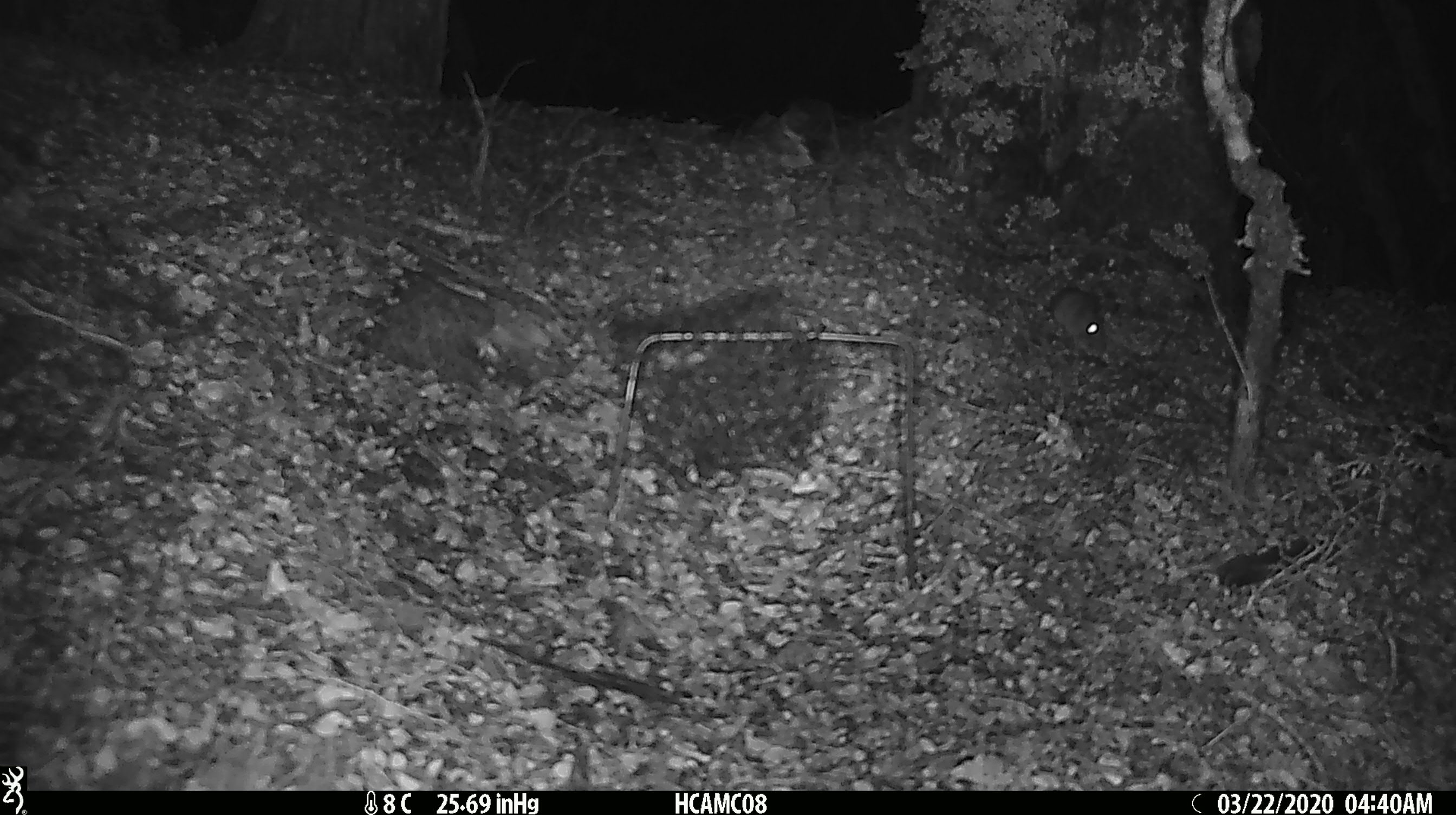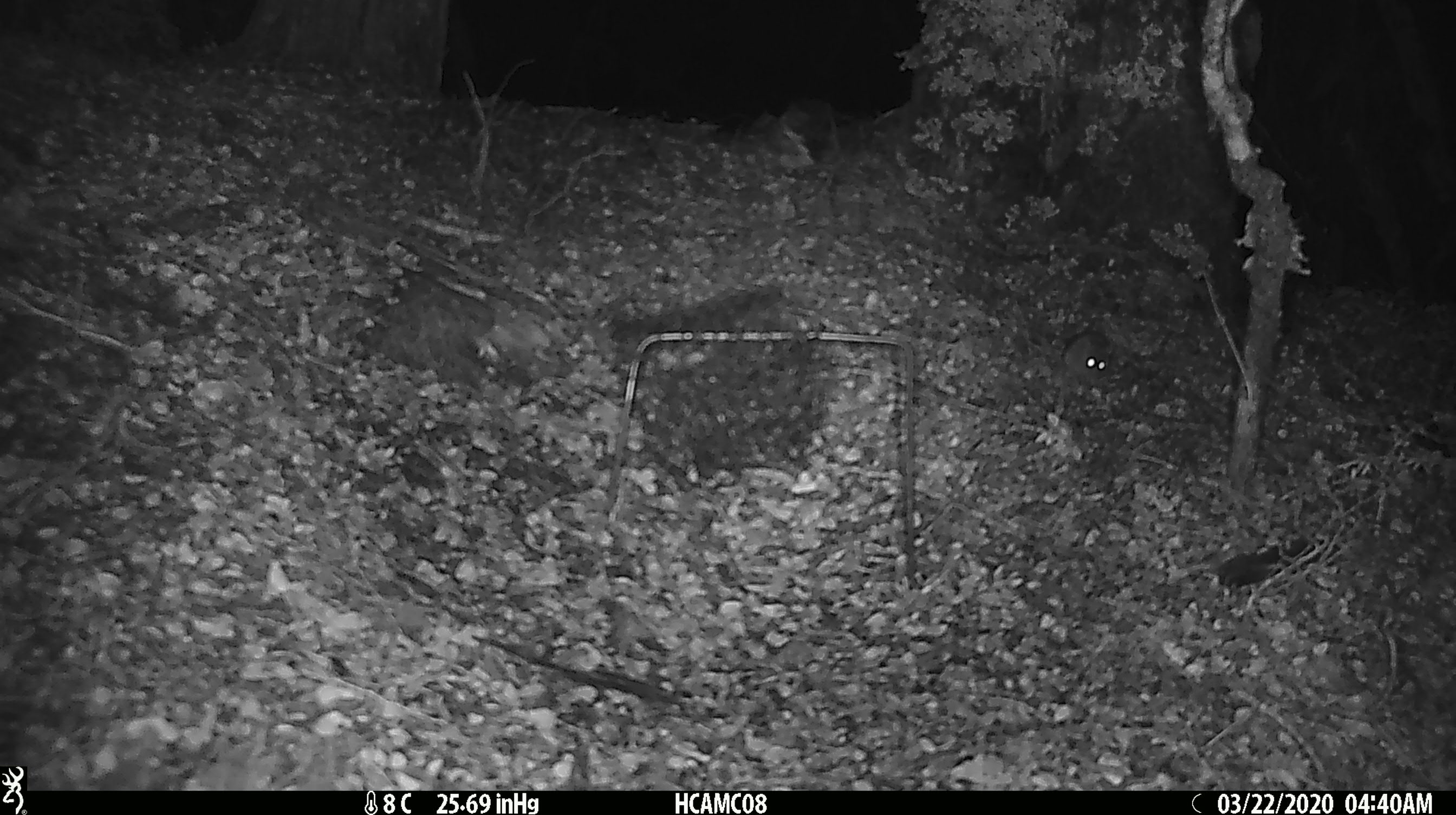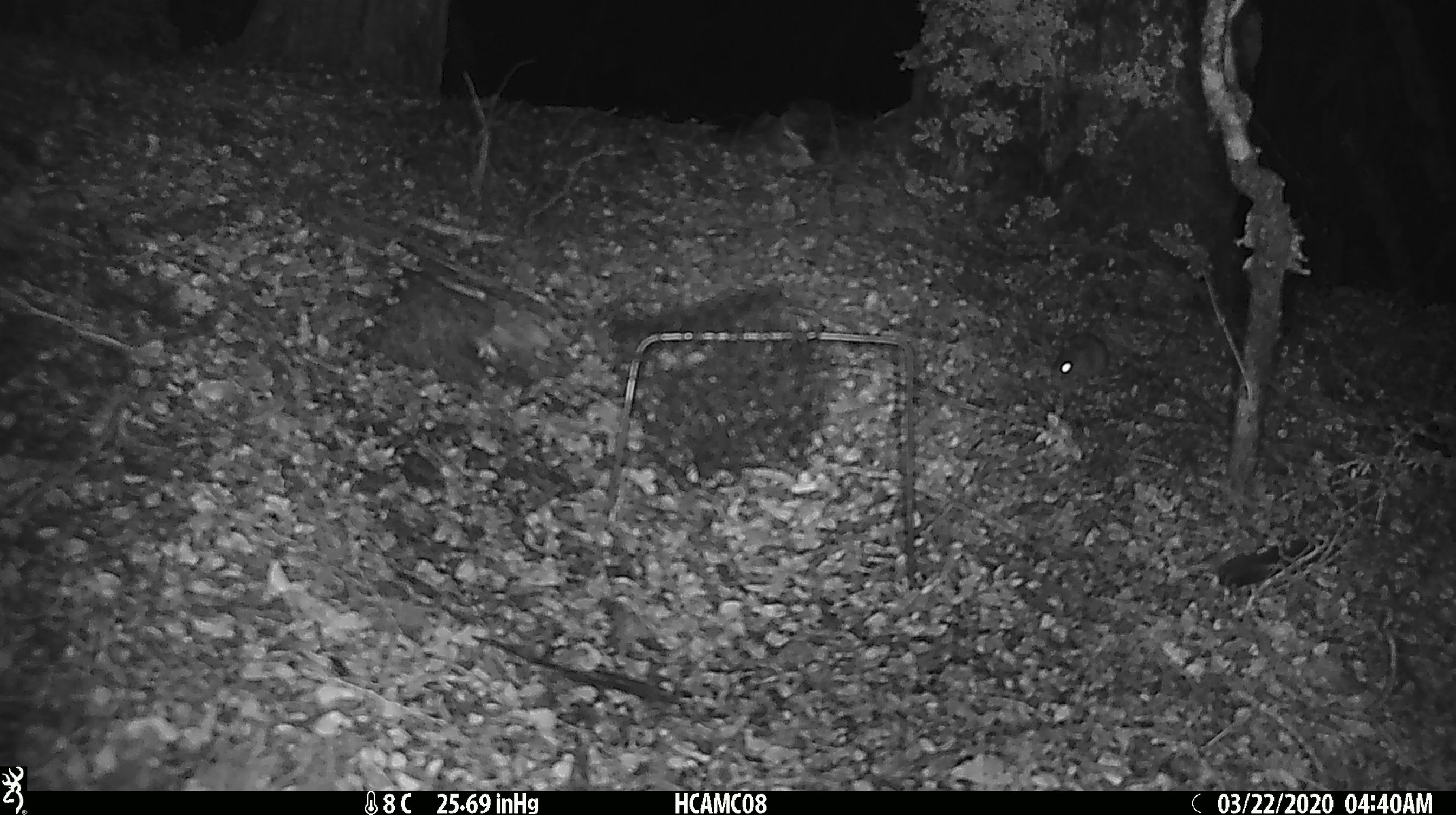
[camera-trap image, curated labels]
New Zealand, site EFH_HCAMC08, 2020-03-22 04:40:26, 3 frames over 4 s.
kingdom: Animalia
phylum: Chordata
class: Mammalia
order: Rodentia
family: Muridae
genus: Mus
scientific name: Mus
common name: mouse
Mouse (Mus).